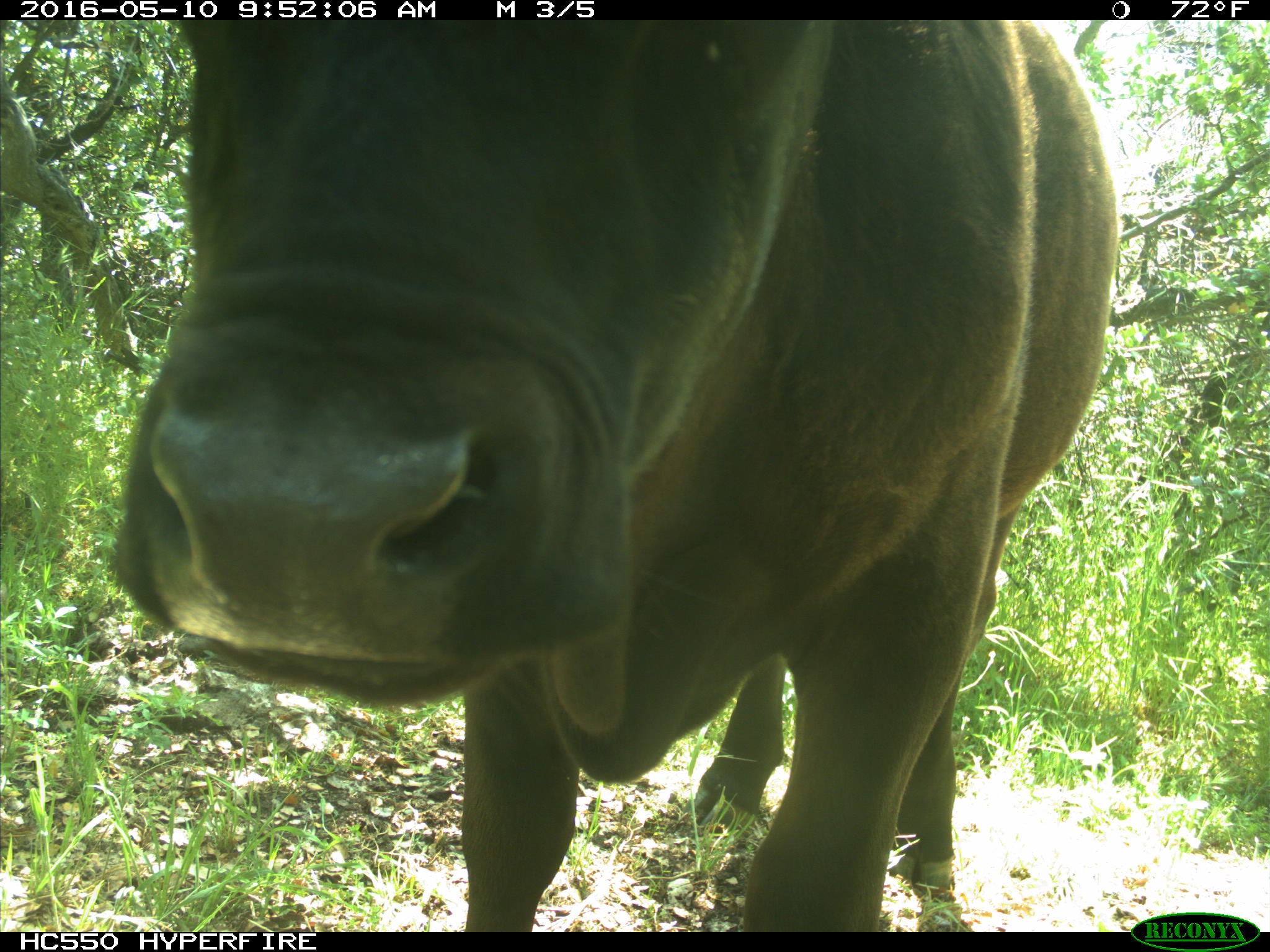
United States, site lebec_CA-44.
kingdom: Animalia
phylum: Chordata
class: Mammalia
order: Artiodactyla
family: Bovidae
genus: Bos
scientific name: Bos taurus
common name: domestic cow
Bos taurus (domestic cow).